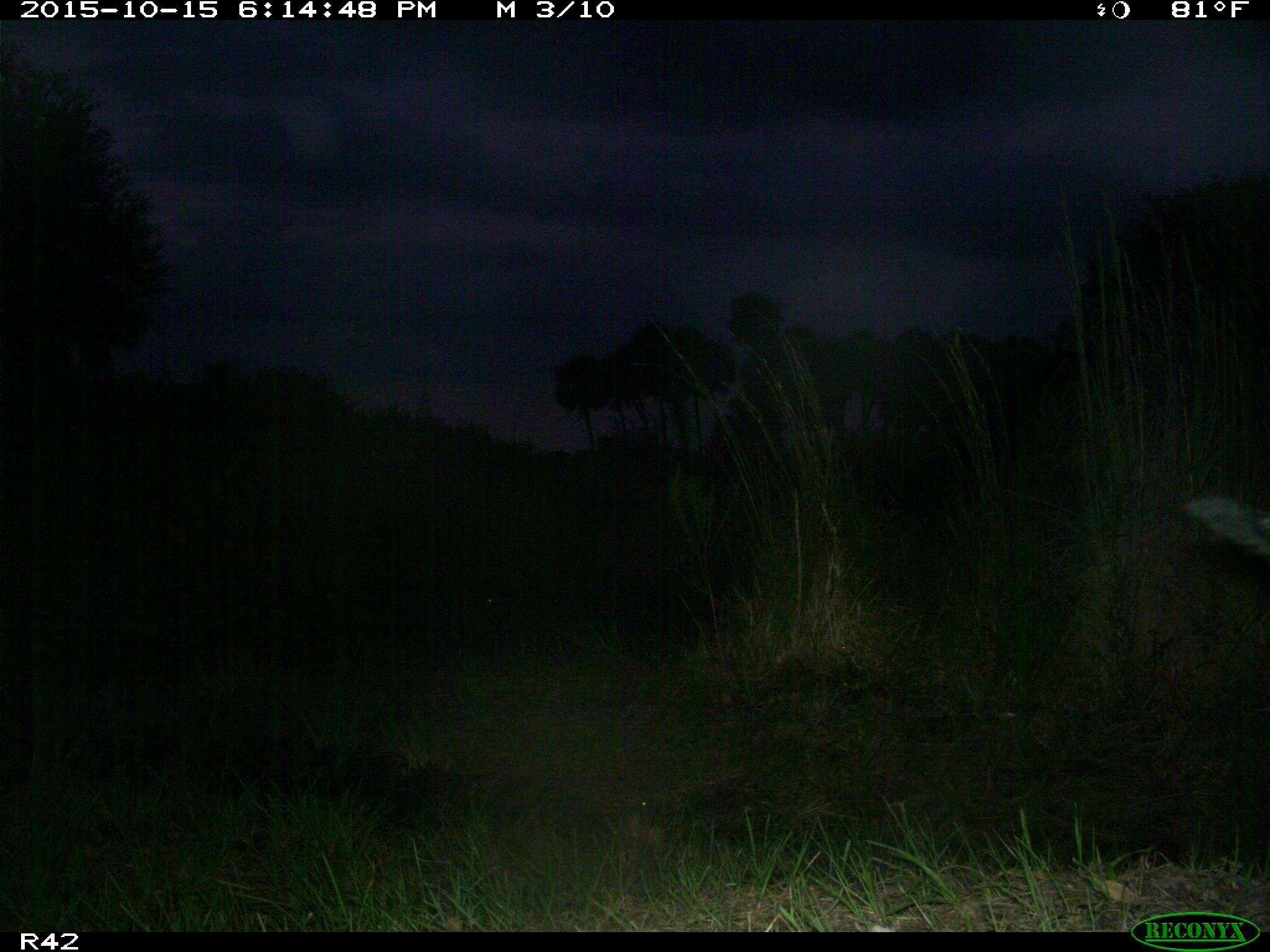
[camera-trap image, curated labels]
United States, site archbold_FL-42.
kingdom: Animalia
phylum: Chordata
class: Mammalia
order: Artiodactyla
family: Suidae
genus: Sus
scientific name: Sus scrofa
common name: wild boar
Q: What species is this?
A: Sus scrofa (wild boar).